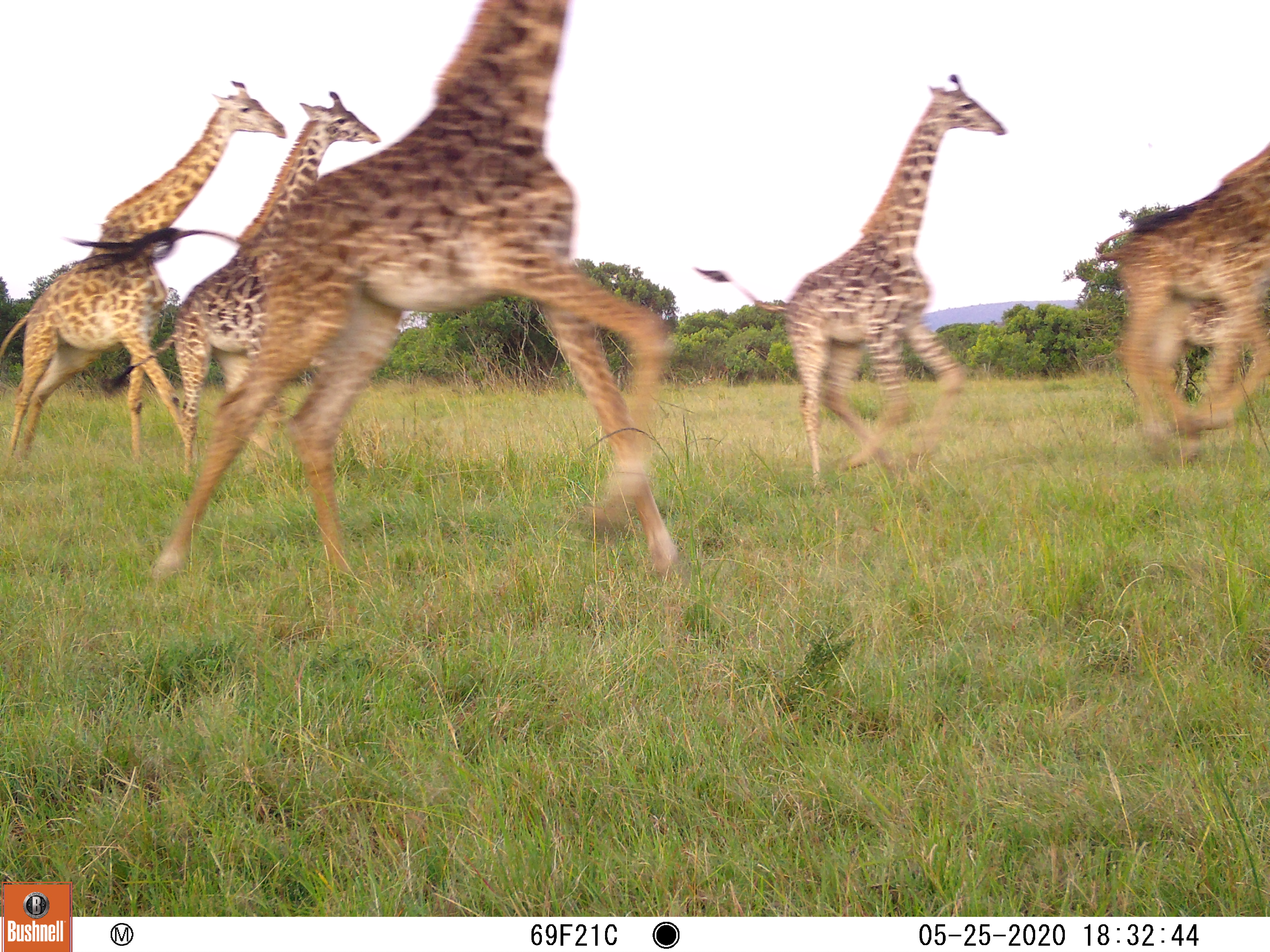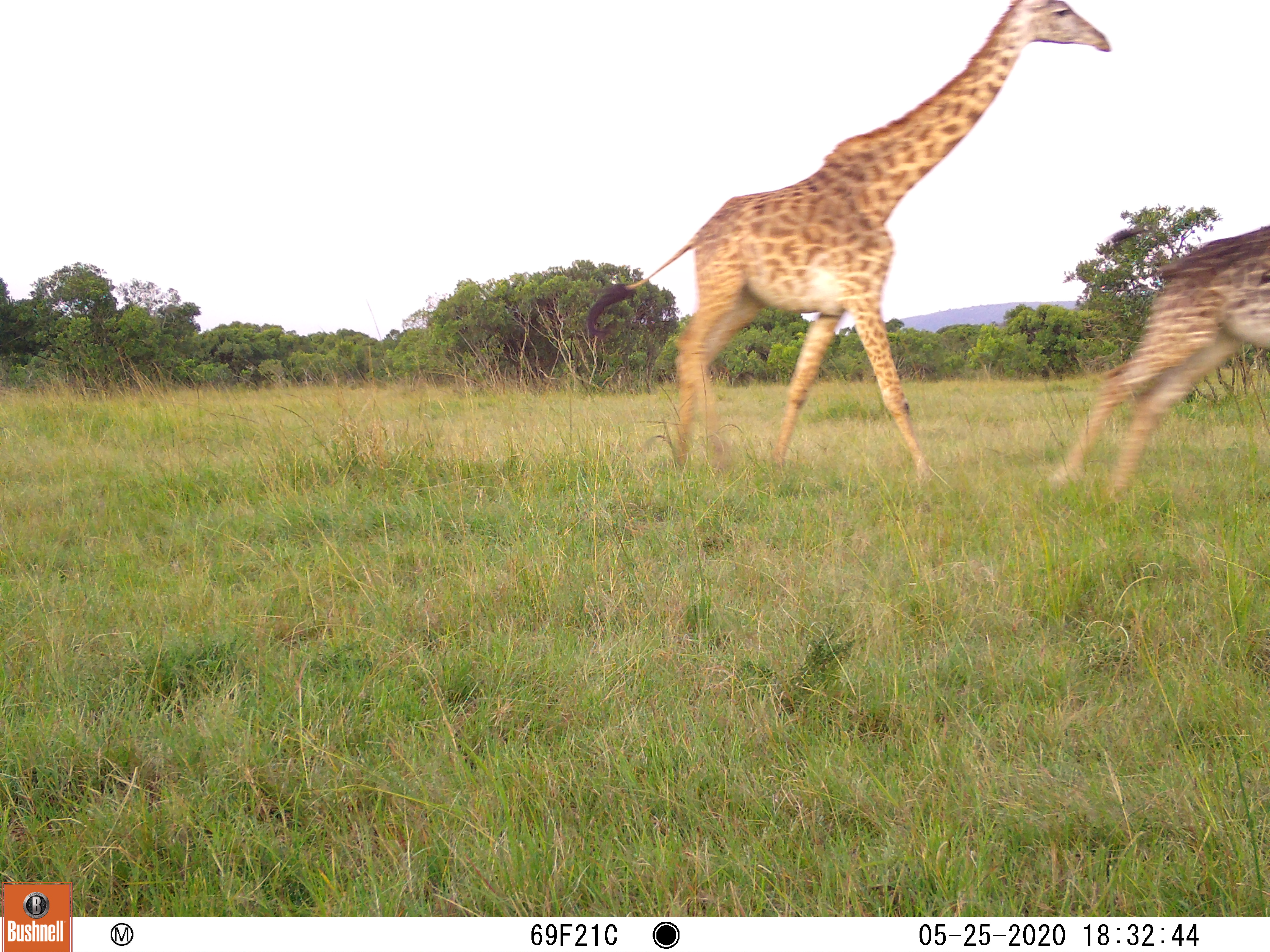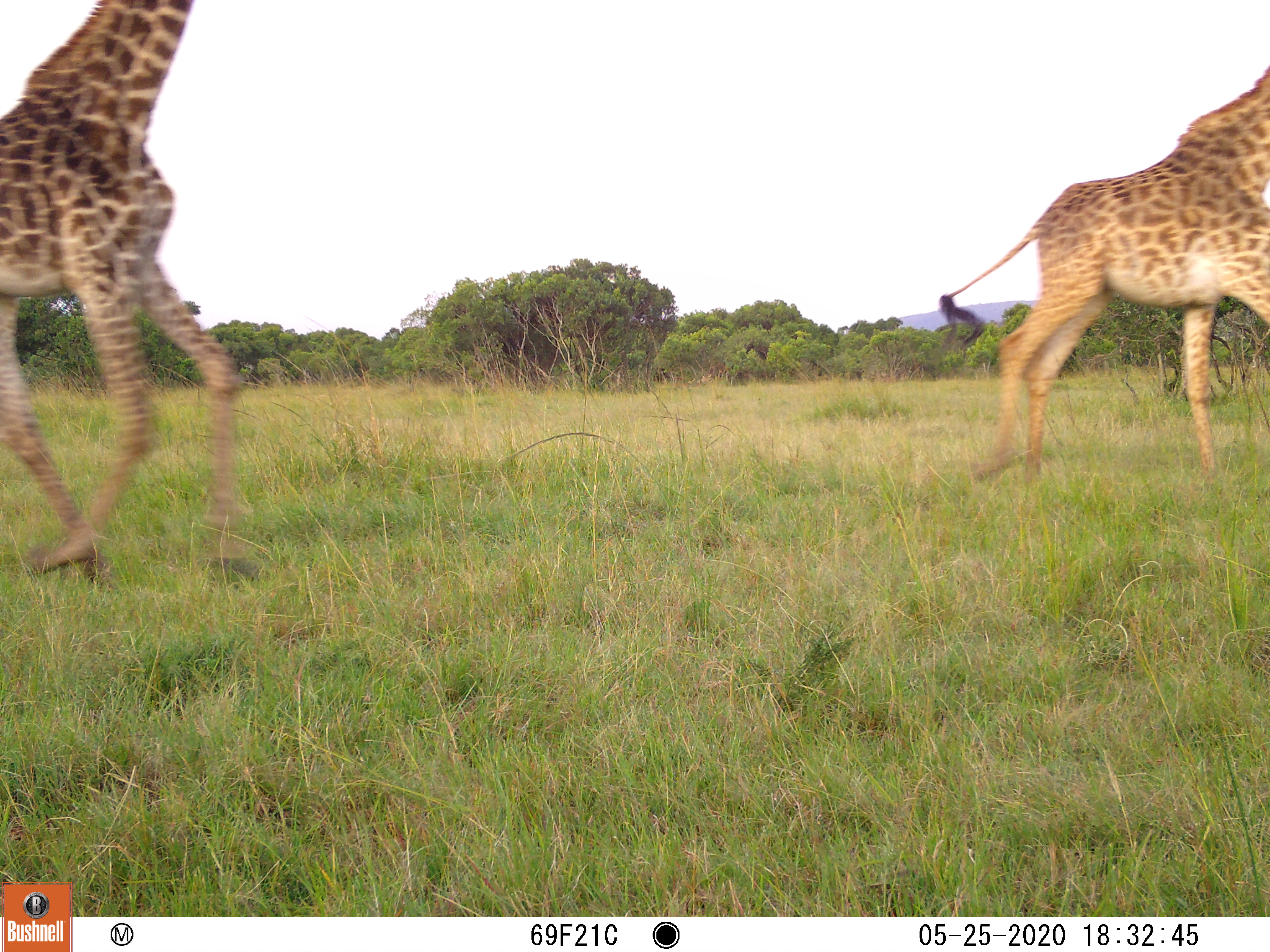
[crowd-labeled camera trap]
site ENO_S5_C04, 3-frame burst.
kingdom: Animalia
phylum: Chordata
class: Mammalia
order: Artiodactyla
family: Giraffidae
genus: Giraffa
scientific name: Giraffa camelopardalis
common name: giraffe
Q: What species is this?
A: Giraffe (Giraffa camelopardalis).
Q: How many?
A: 6.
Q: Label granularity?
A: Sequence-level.